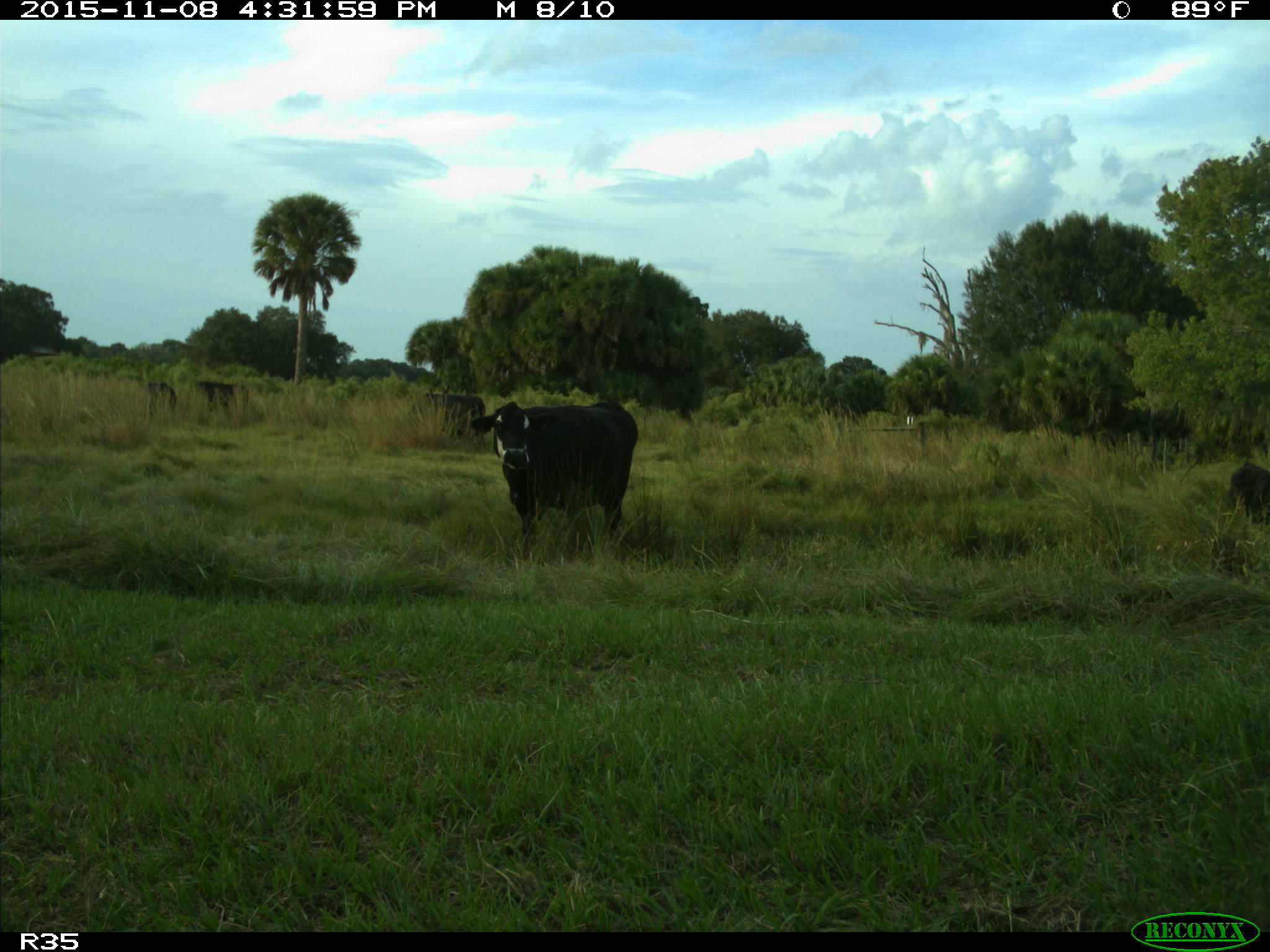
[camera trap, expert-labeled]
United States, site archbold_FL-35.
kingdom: Animalia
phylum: Chordata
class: Mammalia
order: Artiodactyla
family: Bovidae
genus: Bos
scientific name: Bos taurus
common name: domestic cow